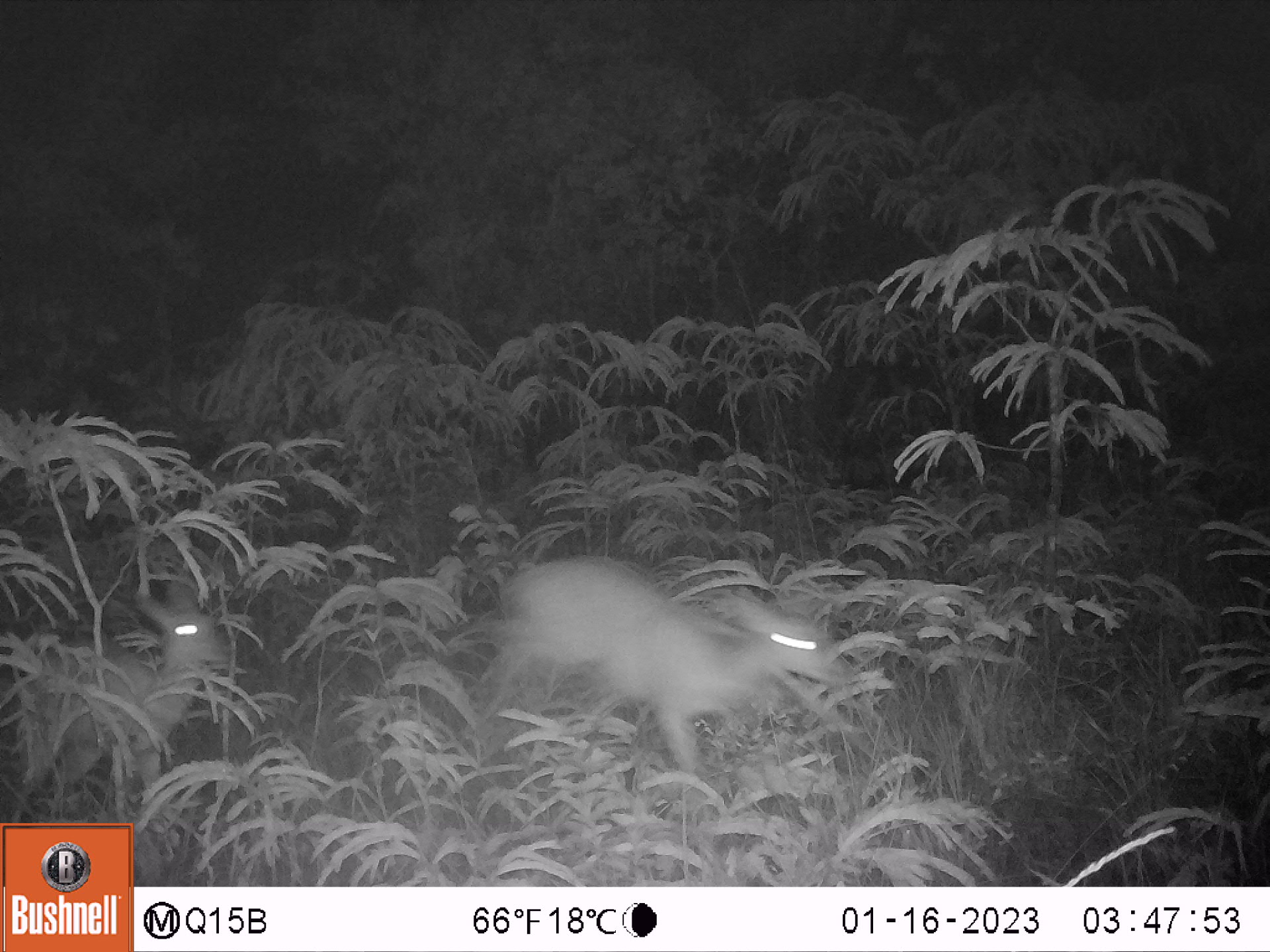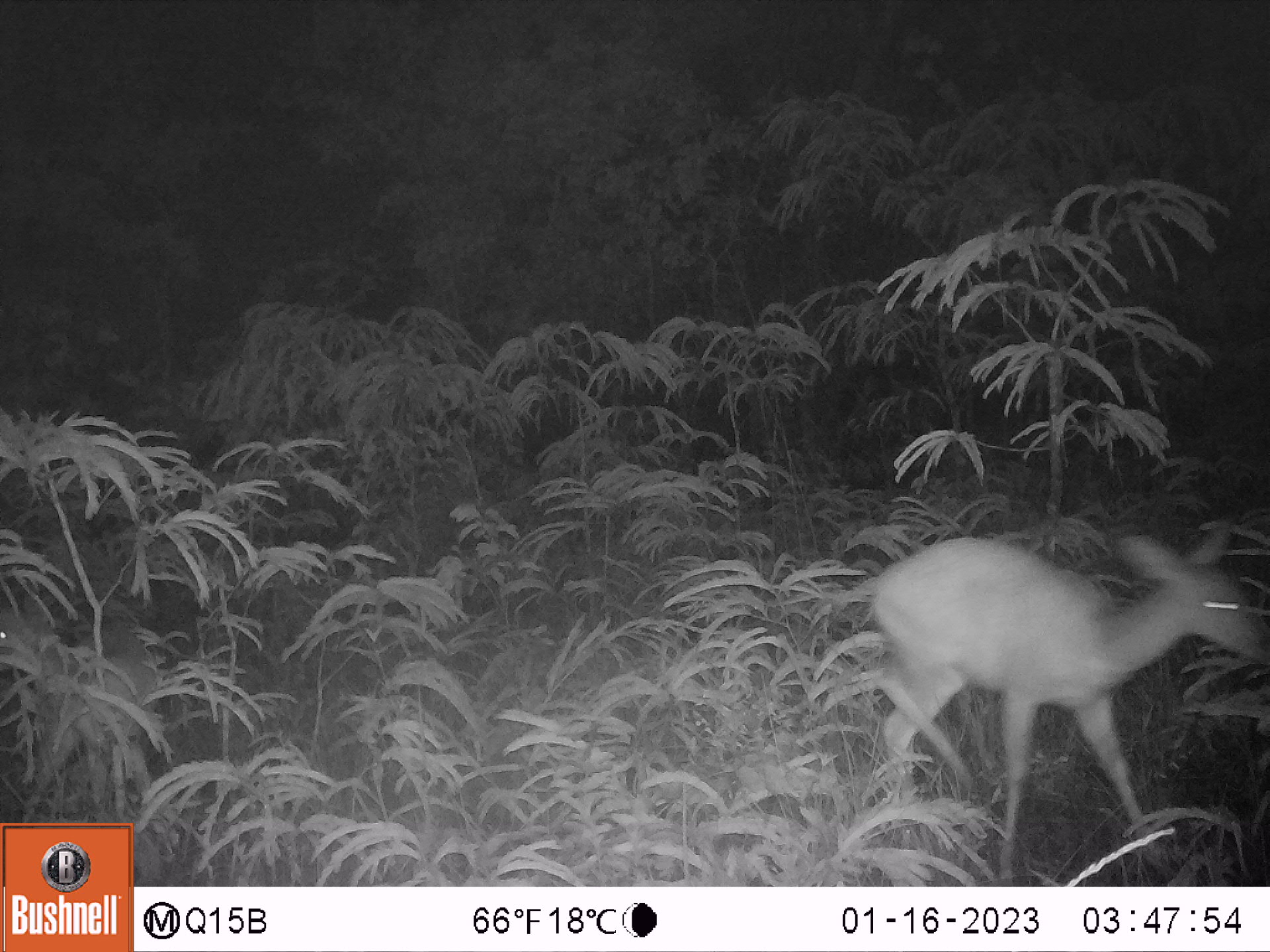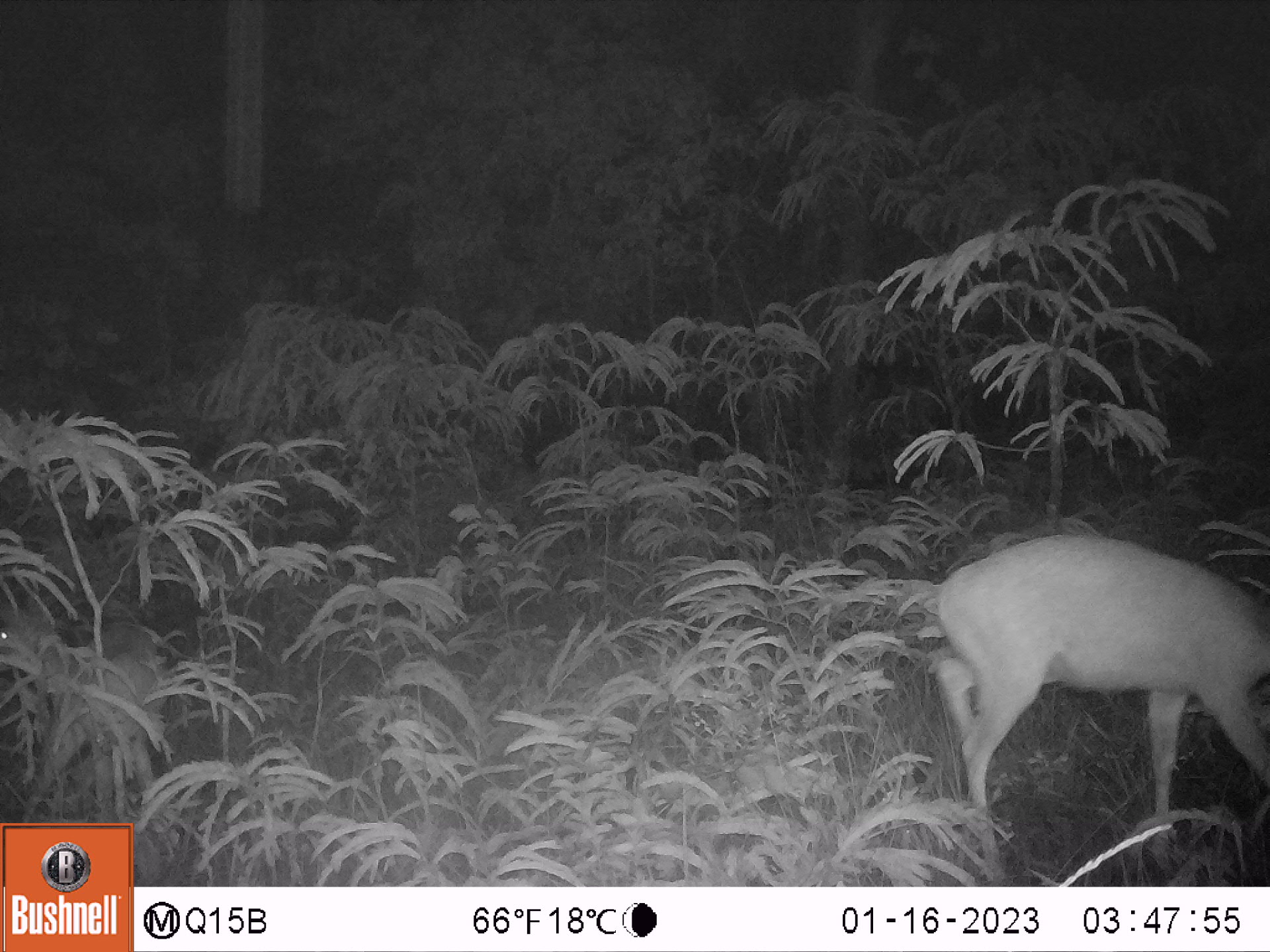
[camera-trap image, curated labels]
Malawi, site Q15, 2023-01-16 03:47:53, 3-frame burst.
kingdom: Animalia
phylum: Chordata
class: Mammalia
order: Artiodactyla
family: Bovidae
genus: Tragelaphus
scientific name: Tragelaphus sylvaticus sylvaticus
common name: cape bushbuck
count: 2